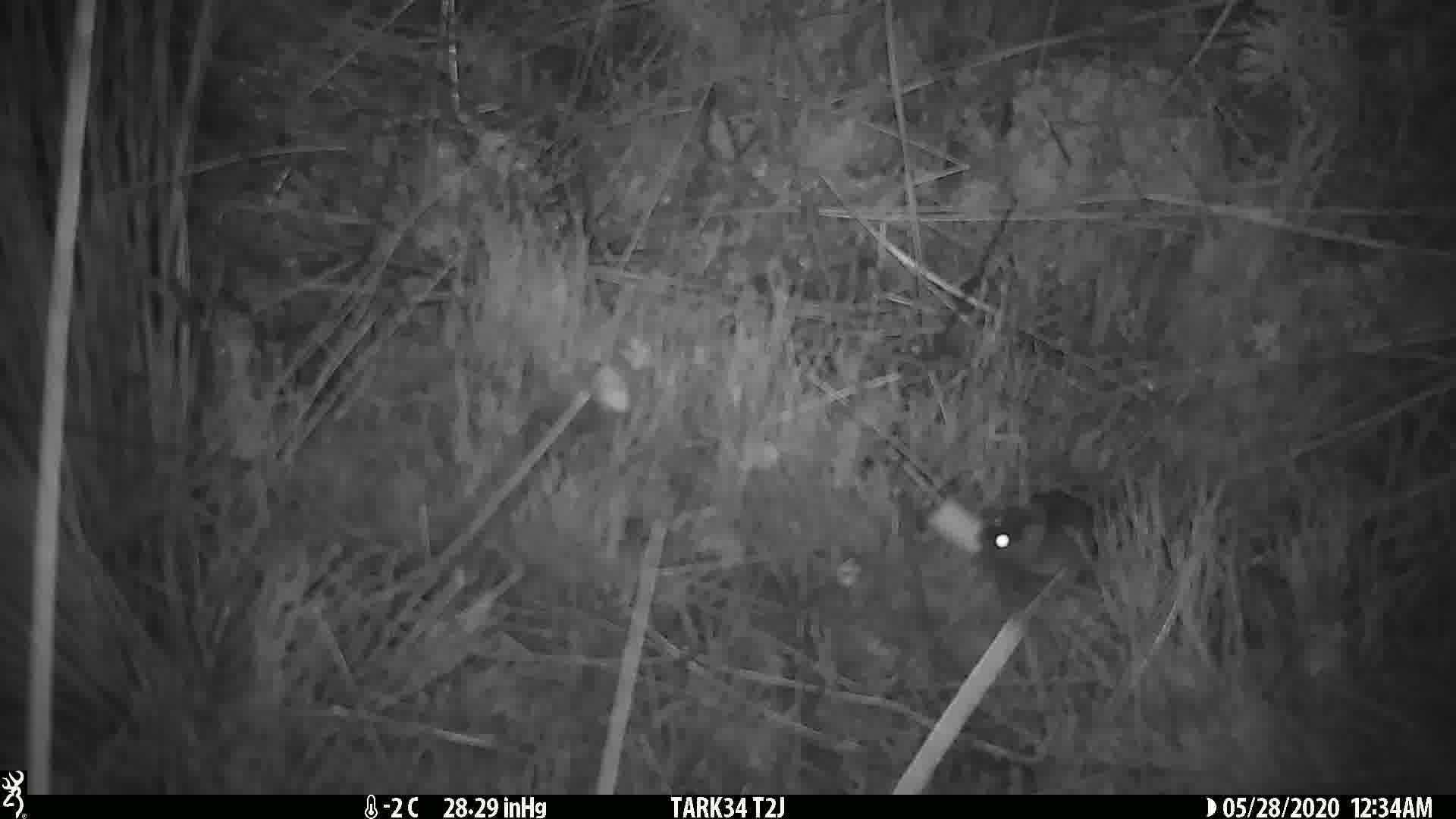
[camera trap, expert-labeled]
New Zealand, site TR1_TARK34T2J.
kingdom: Animalia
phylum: Chordata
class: Mammalia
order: Rodentia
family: Muridae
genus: Mus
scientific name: Mus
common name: mouse